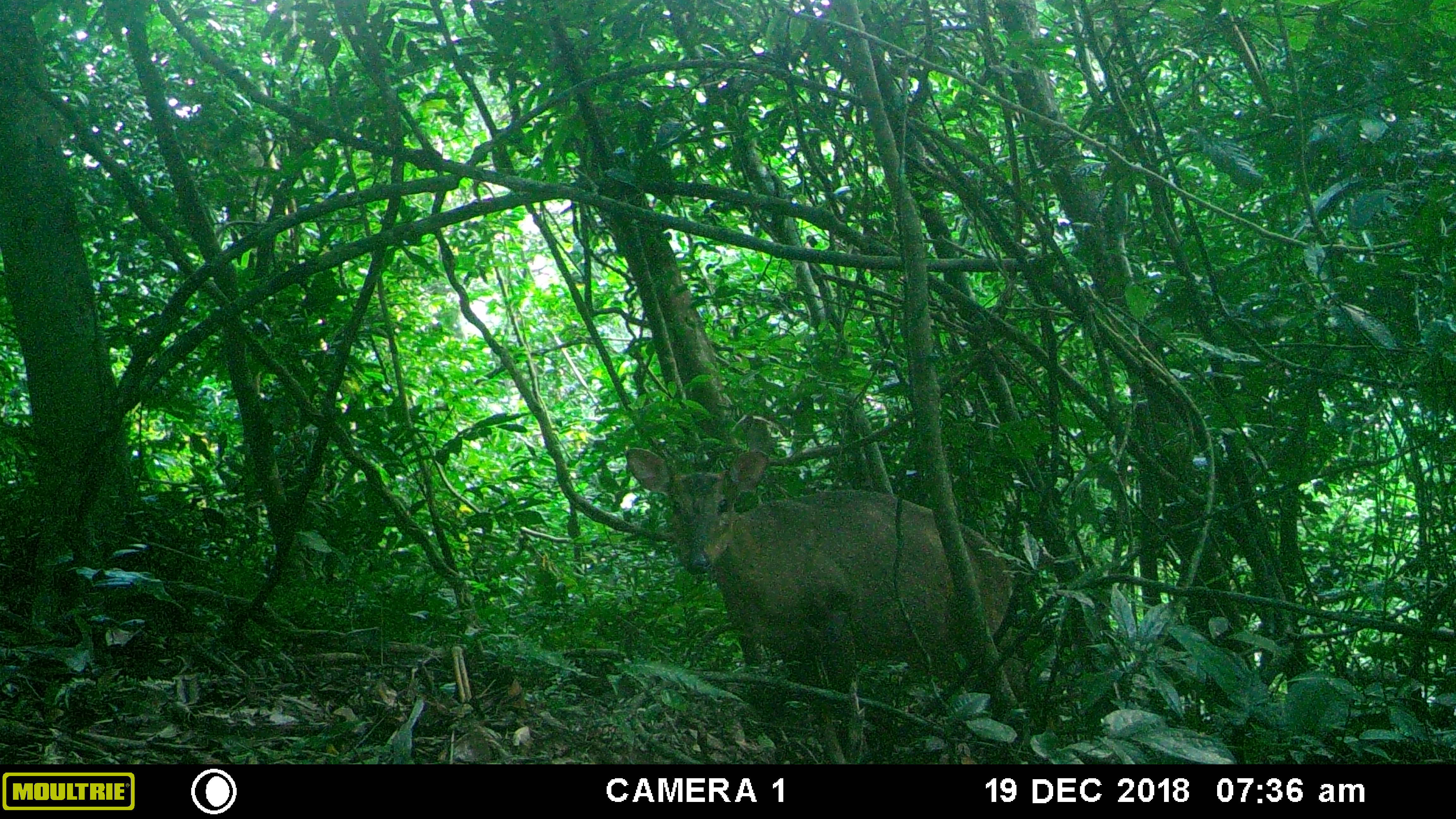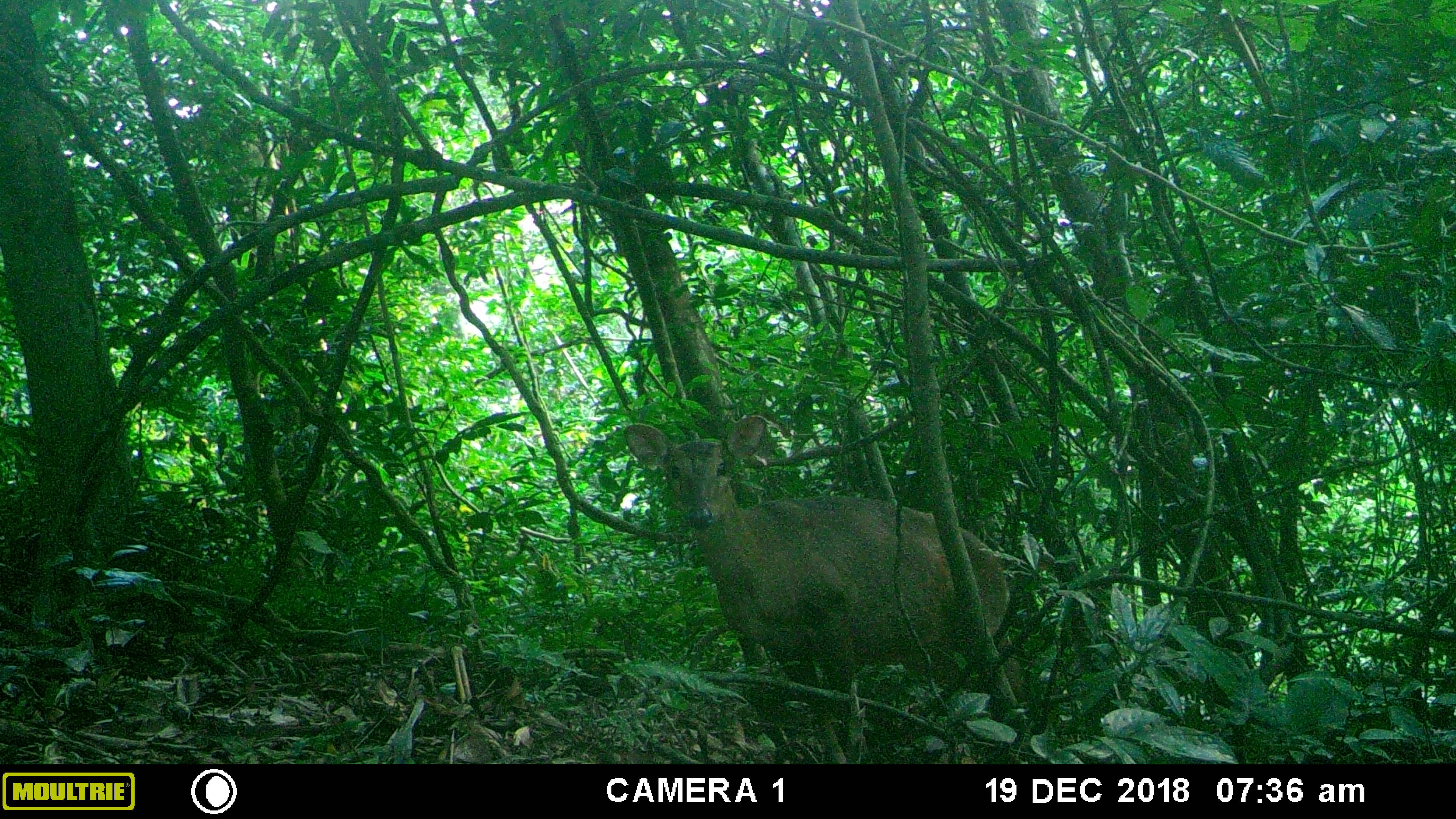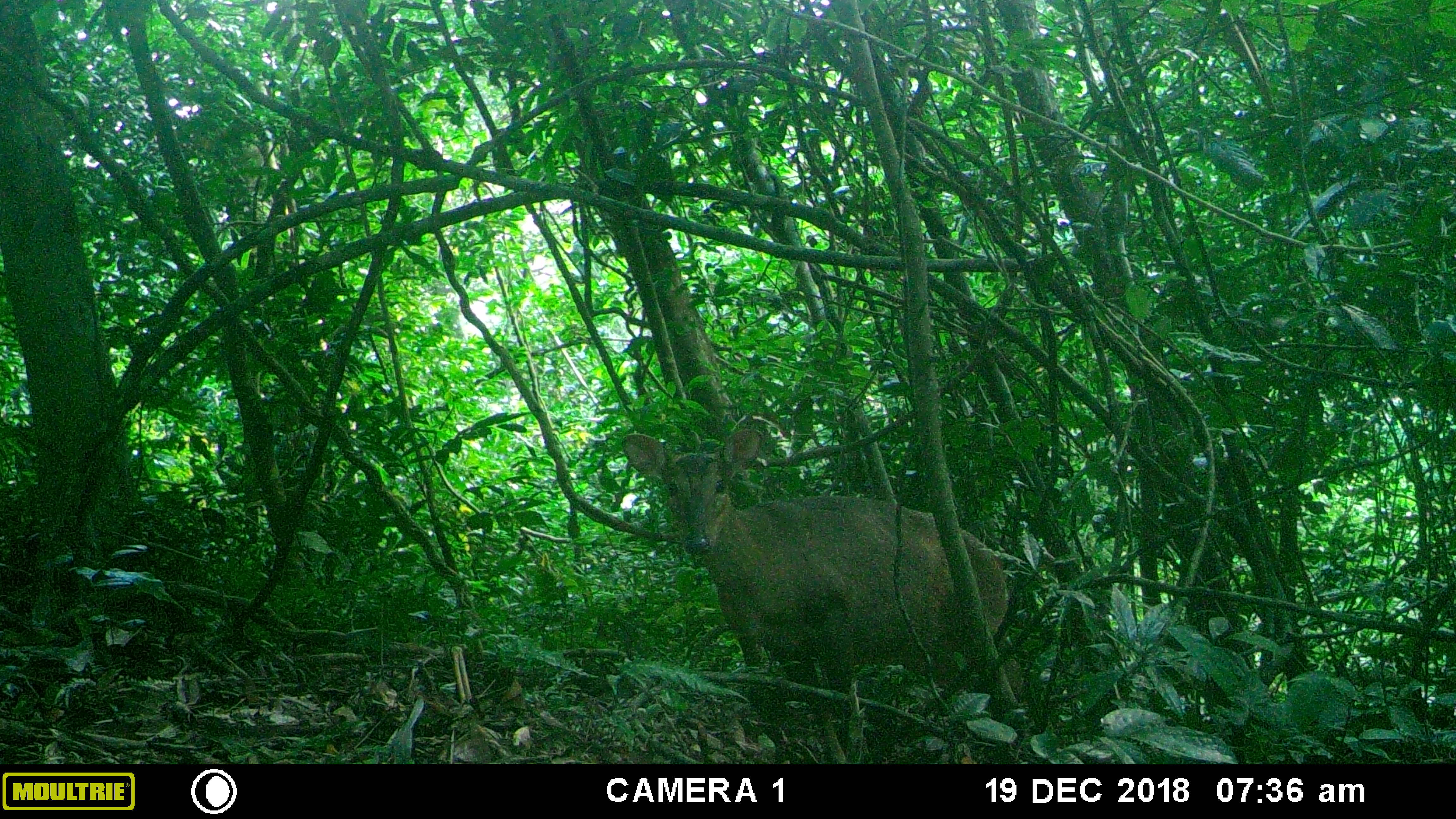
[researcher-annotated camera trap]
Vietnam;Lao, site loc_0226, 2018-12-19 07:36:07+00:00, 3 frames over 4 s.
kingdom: Animalia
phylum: Chordata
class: Mammalia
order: Artiodactyla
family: Cervidae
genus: Muntiacus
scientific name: Muntiacus vuquangensis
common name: large-antlered muntjac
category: large antlered muntjac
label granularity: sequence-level